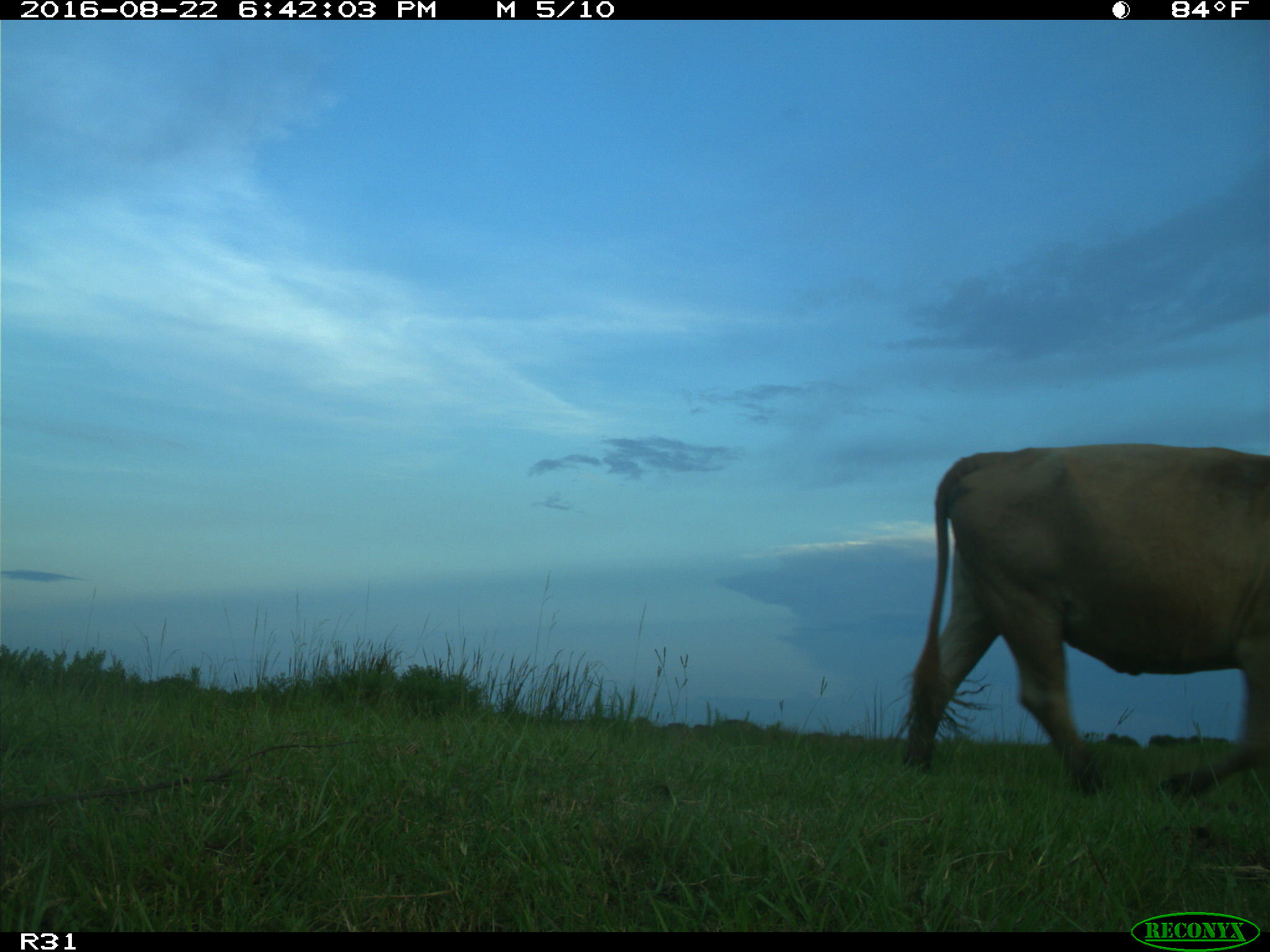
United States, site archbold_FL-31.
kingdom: Animalia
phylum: Chordata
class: Mammalia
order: Artiodactyla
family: Bovidae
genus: Bos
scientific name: Bos taurus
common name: domestic cow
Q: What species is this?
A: Bos taurus (domestic cow).